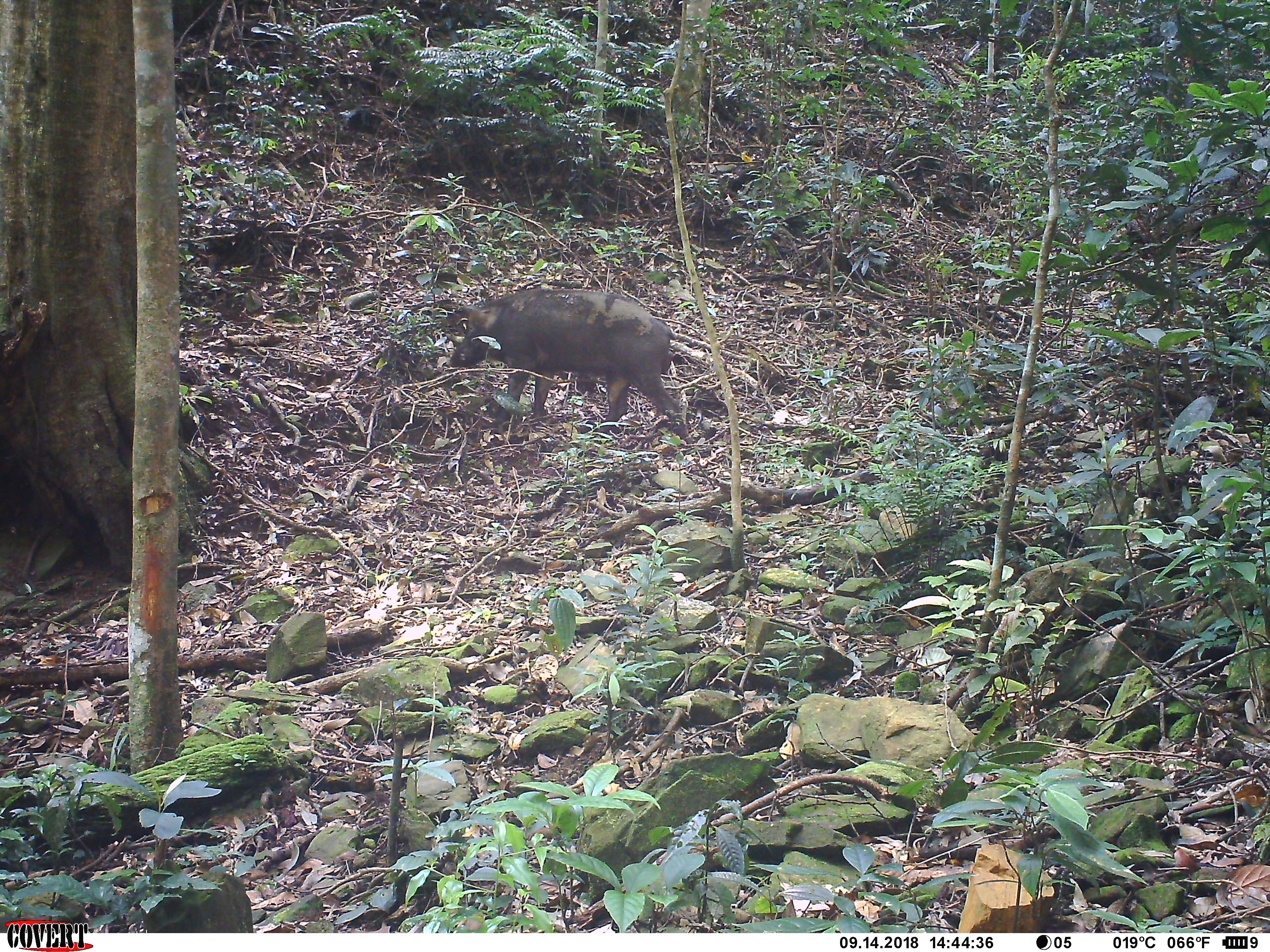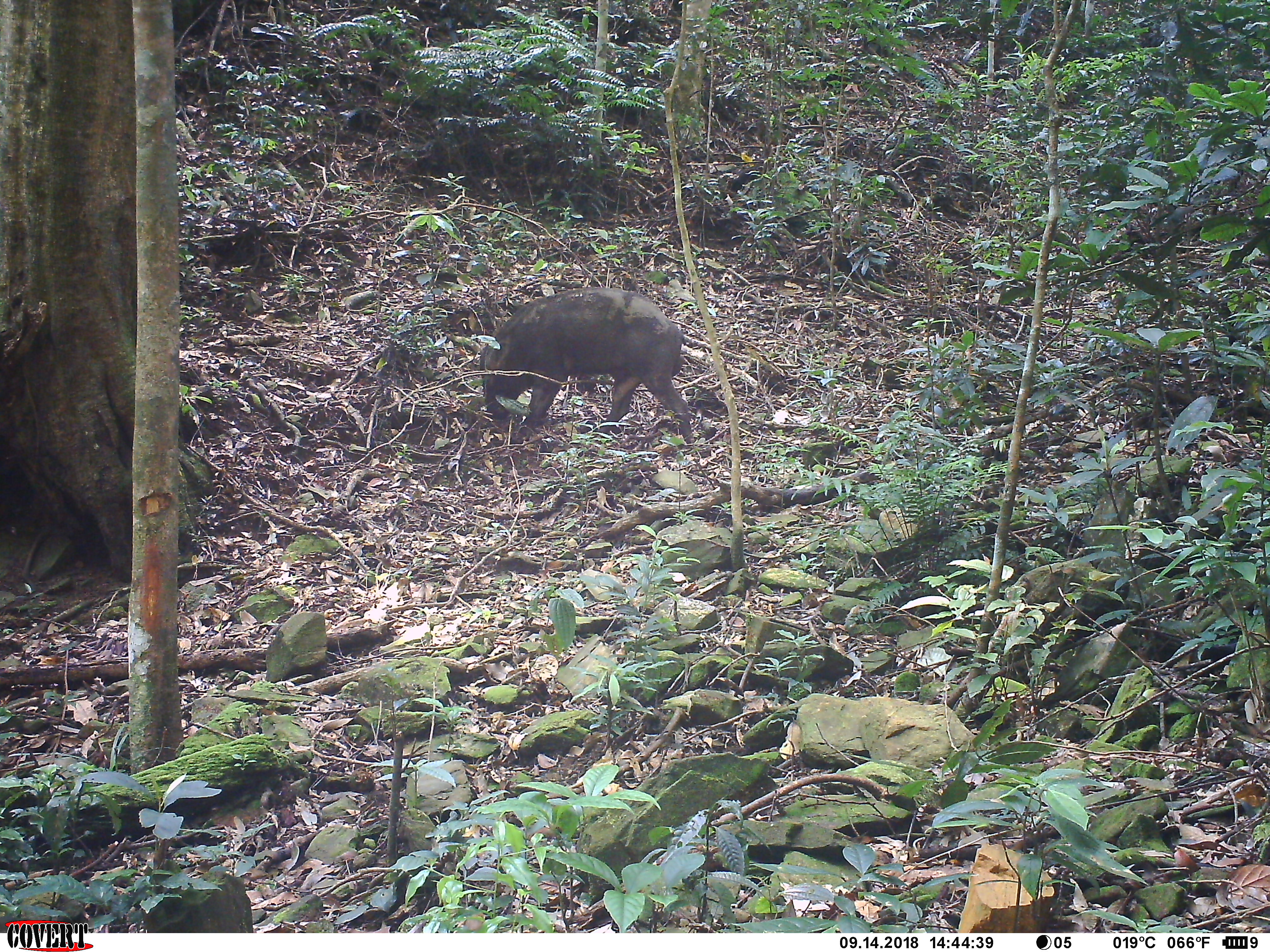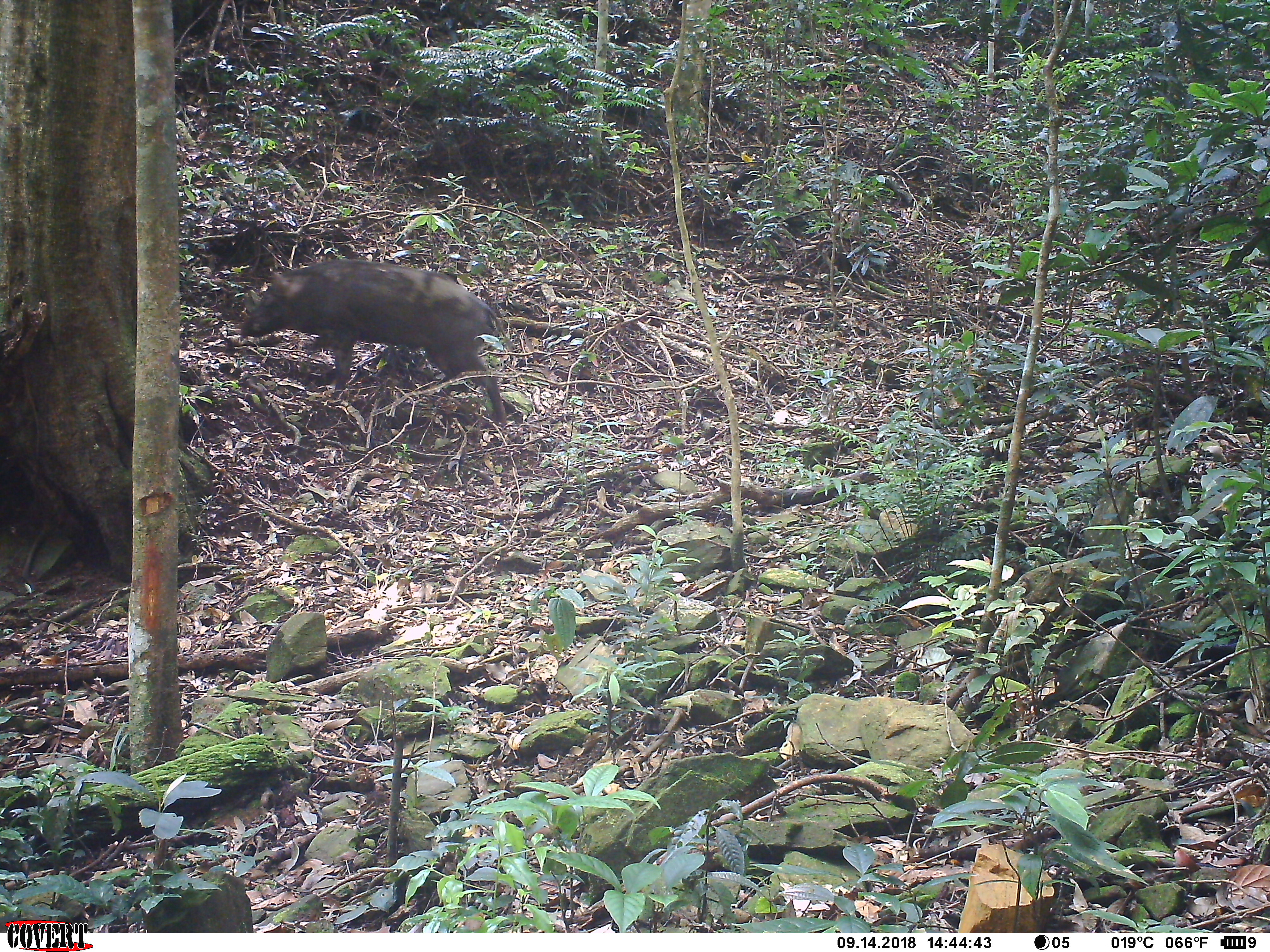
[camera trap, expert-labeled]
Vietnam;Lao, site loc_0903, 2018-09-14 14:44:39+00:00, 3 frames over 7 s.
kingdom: Animalia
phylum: Chordata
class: Mammalia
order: Artiodactyla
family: Suidae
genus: Sus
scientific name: Sus scrofa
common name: eurasian wild pig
Eurasian wild pig (Sus scrofa). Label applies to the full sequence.